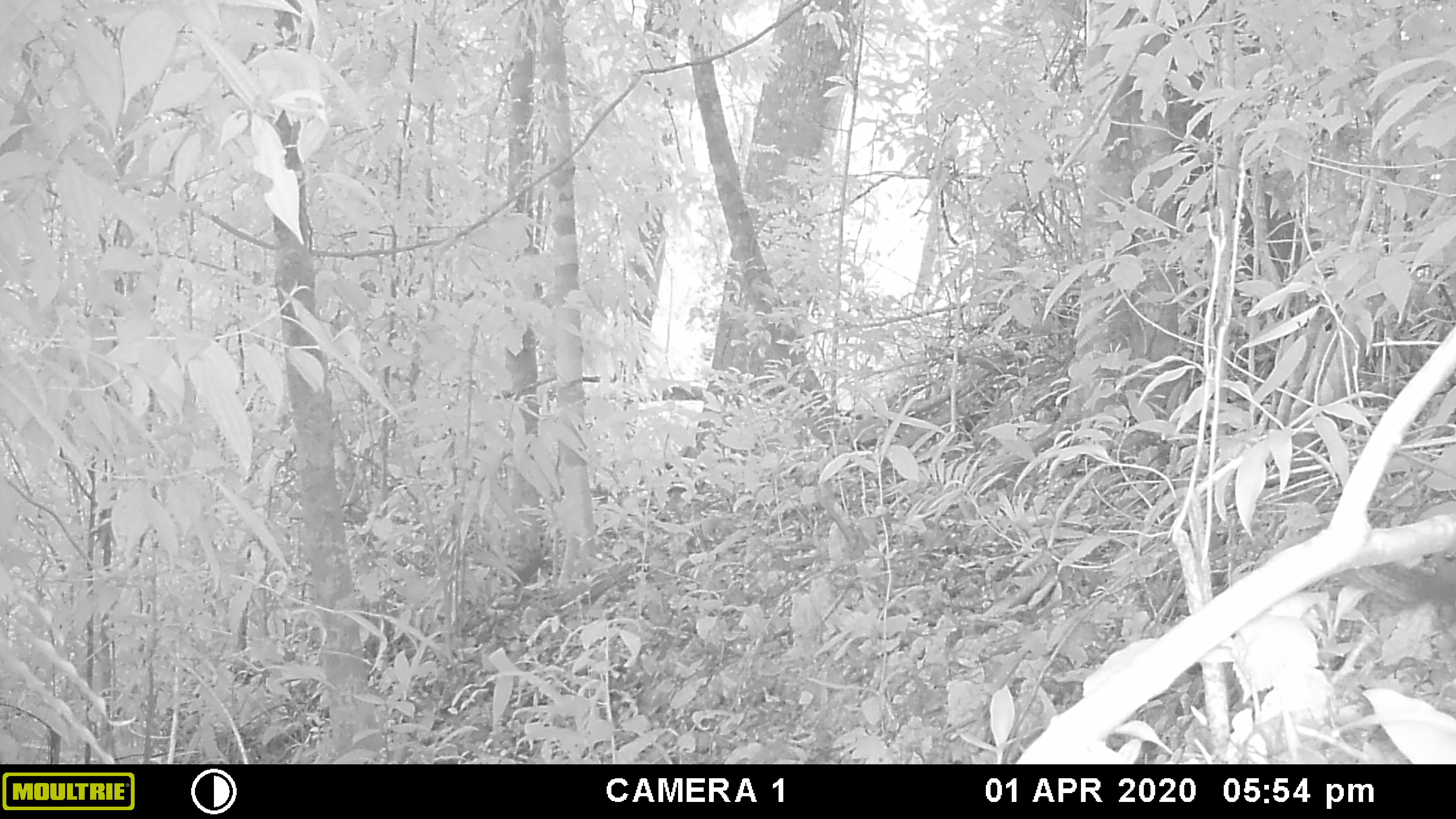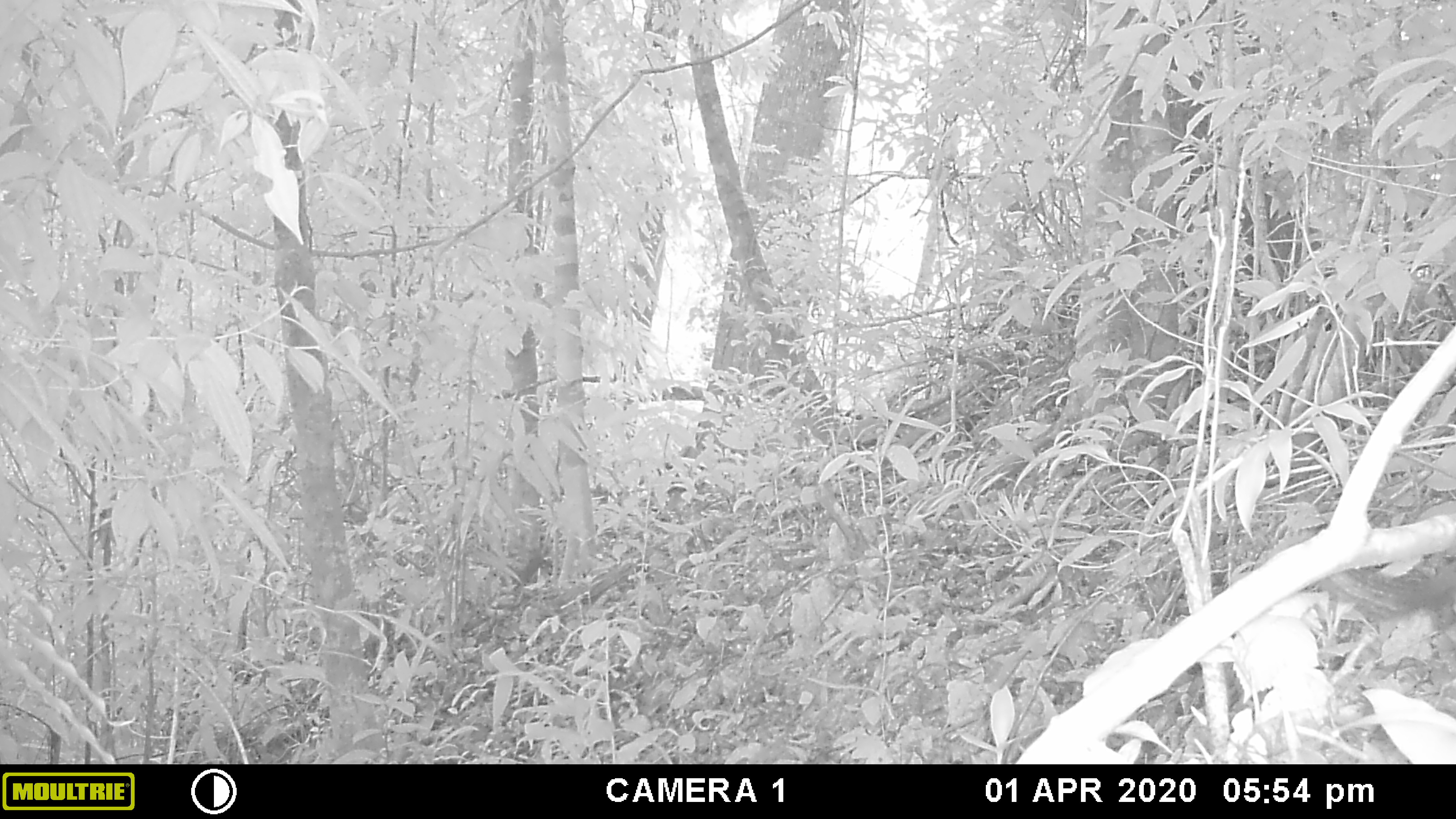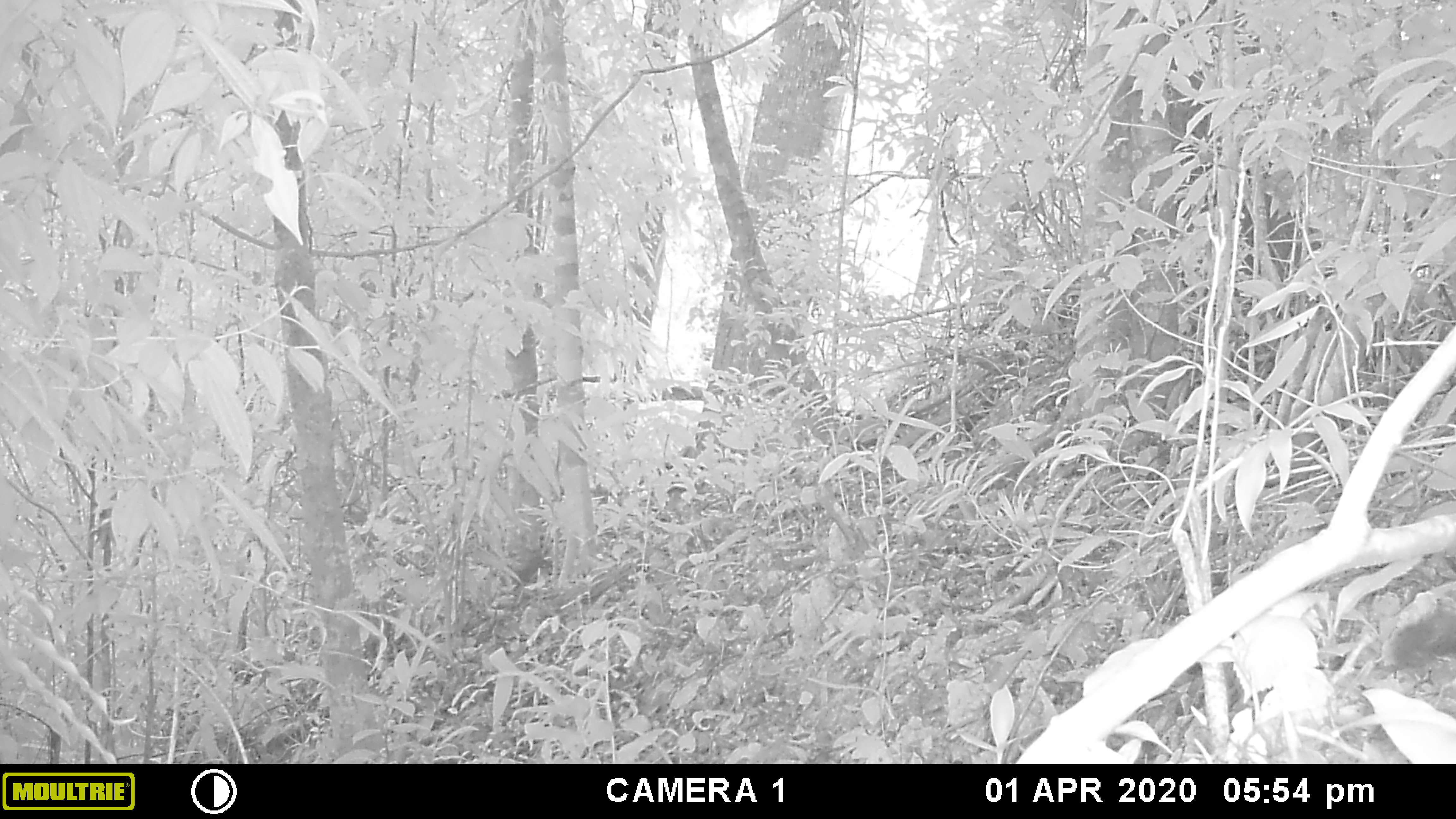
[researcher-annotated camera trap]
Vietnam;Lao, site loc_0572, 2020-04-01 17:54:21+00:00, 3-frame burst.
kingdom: Animalia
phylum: Chordata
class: Mammalia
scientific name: Mammalia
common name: mammal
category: unidentified small mammal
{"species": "unidentified small mammal (mammal) (Mammalia)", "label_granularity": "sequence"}